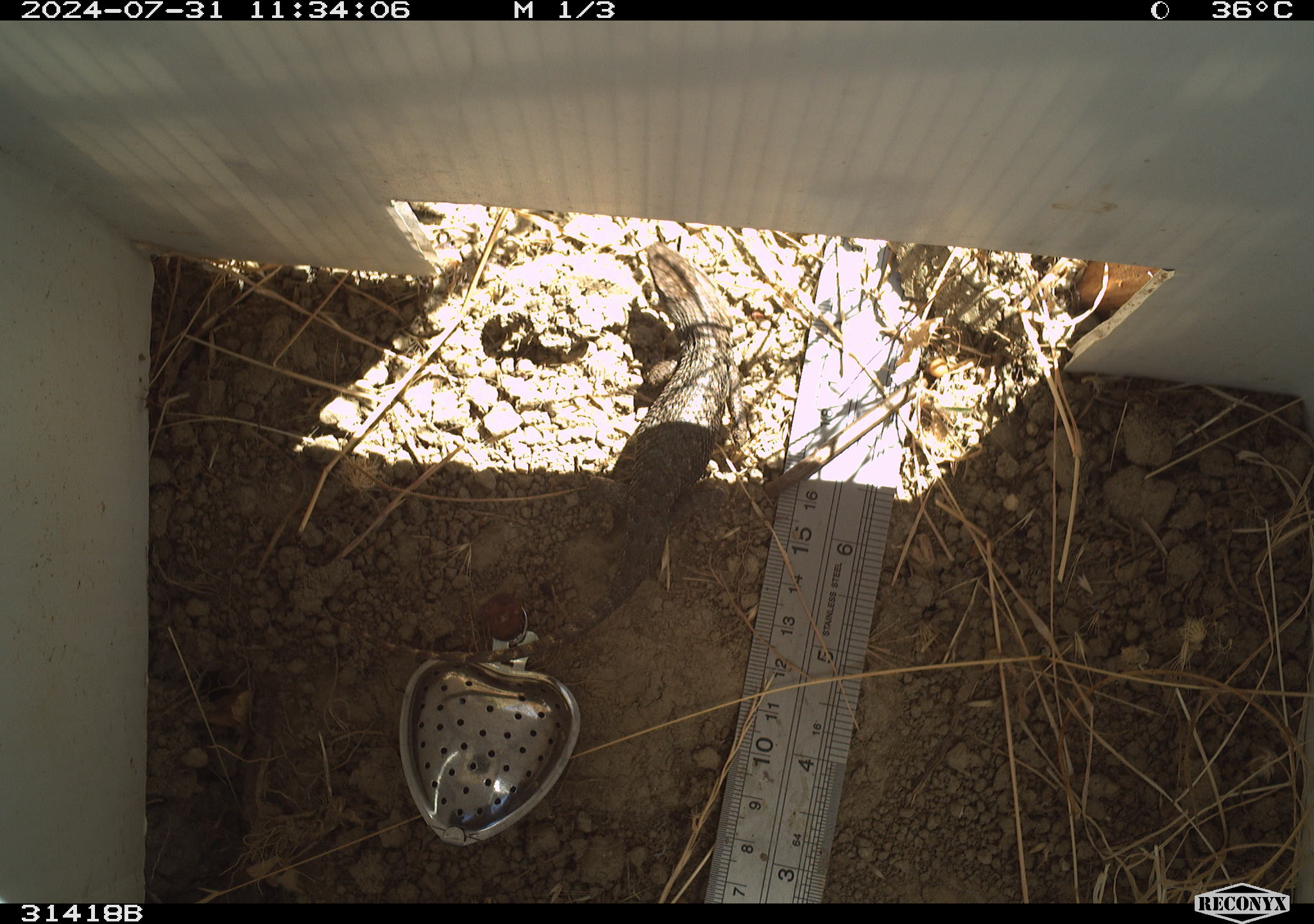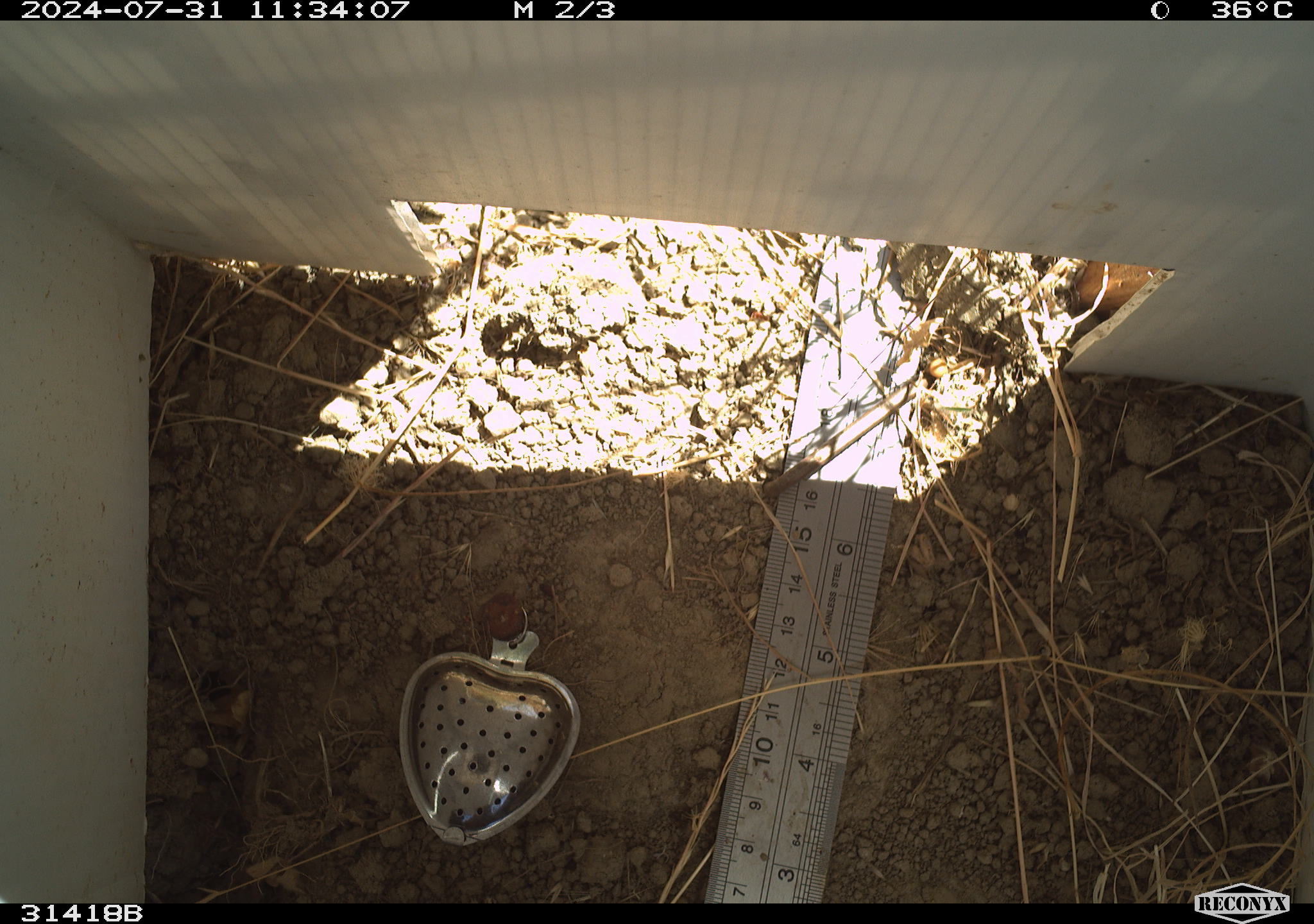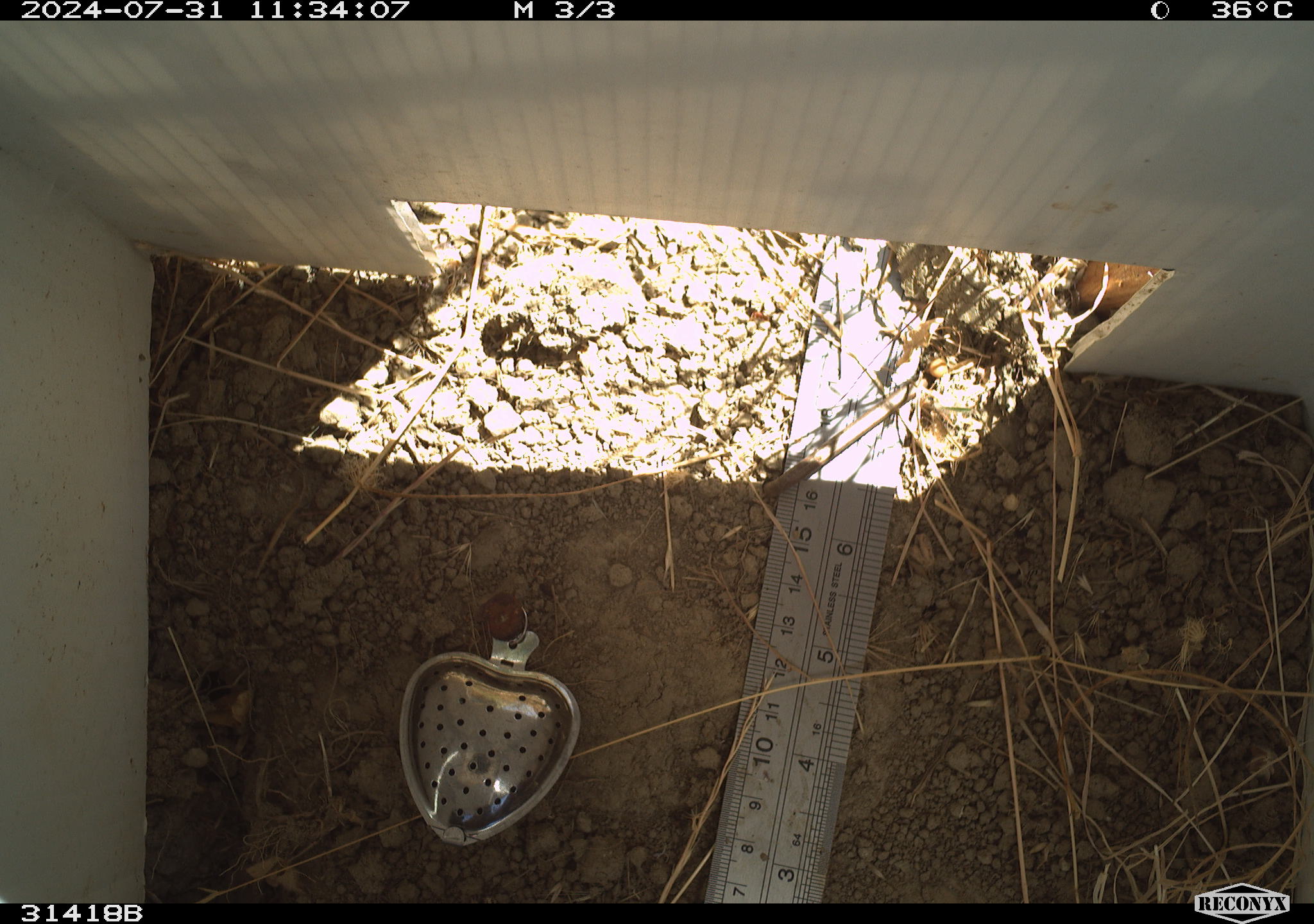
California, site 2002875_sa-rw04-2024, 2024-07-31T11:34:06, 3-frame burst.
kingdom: Animalia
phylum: Chordata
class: Reptilia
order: Squamata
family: Phrynosomatidae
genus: Sceloporus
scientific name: Sceloporus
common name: spiny lizards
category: sceloporus species